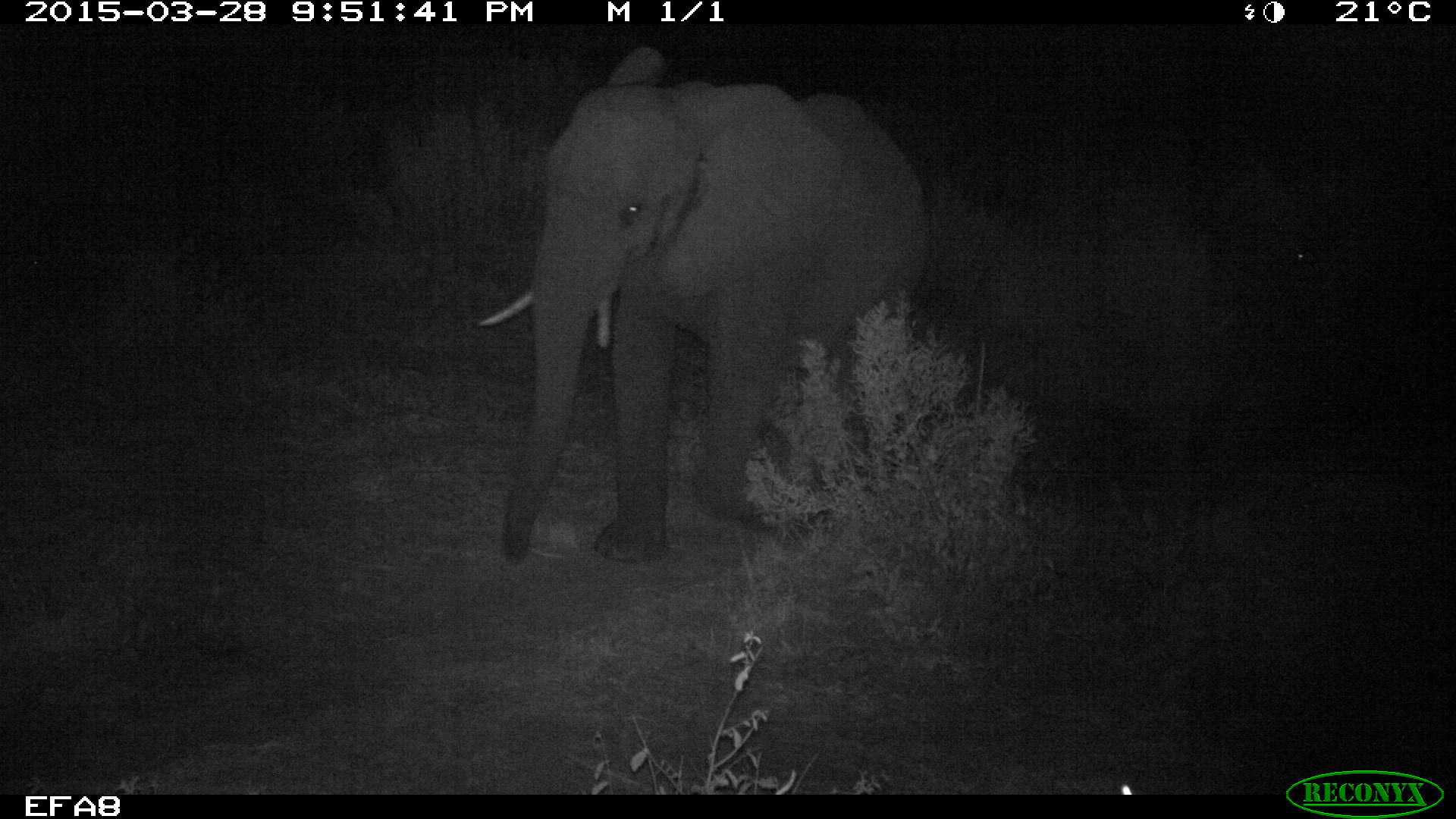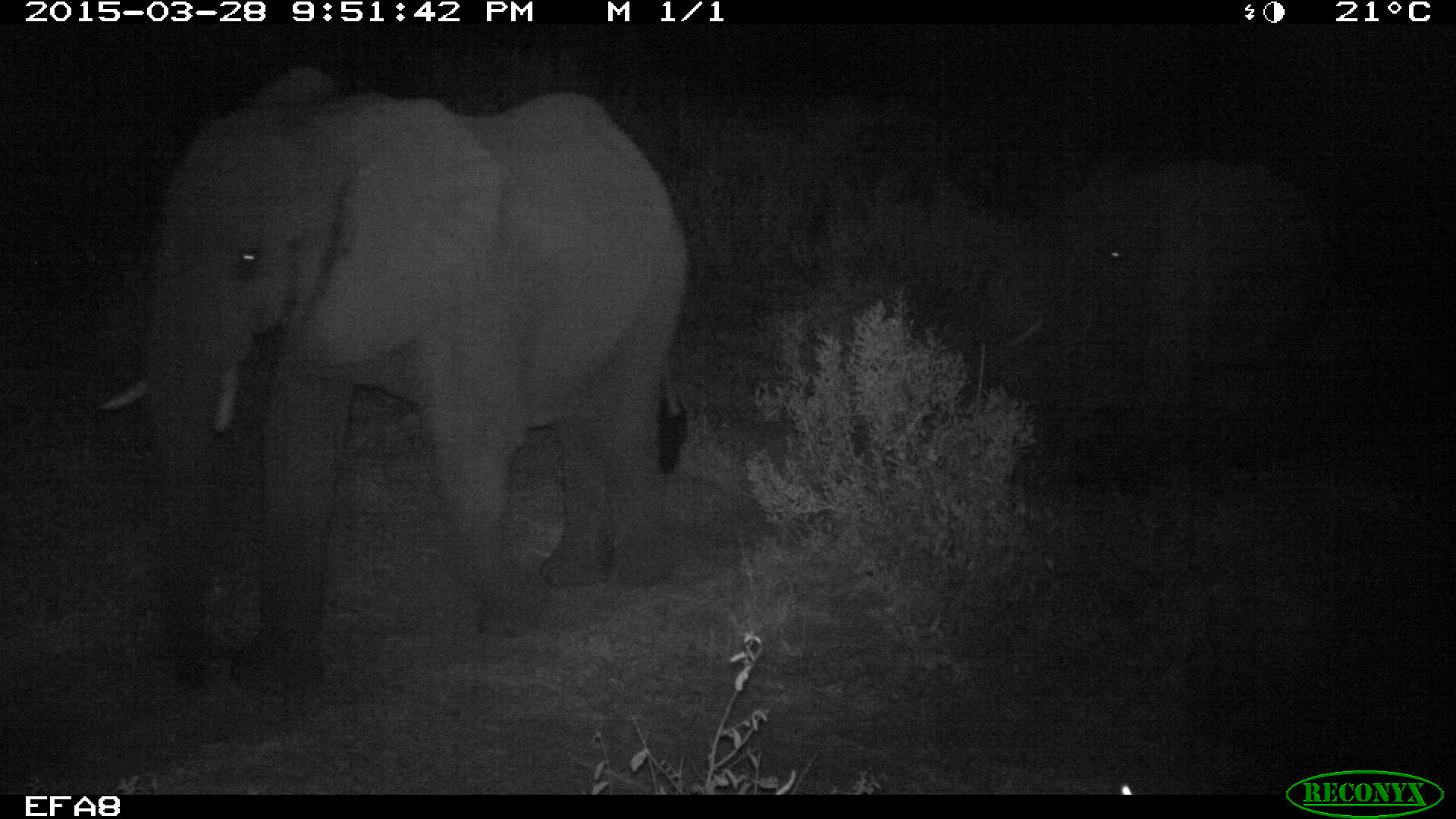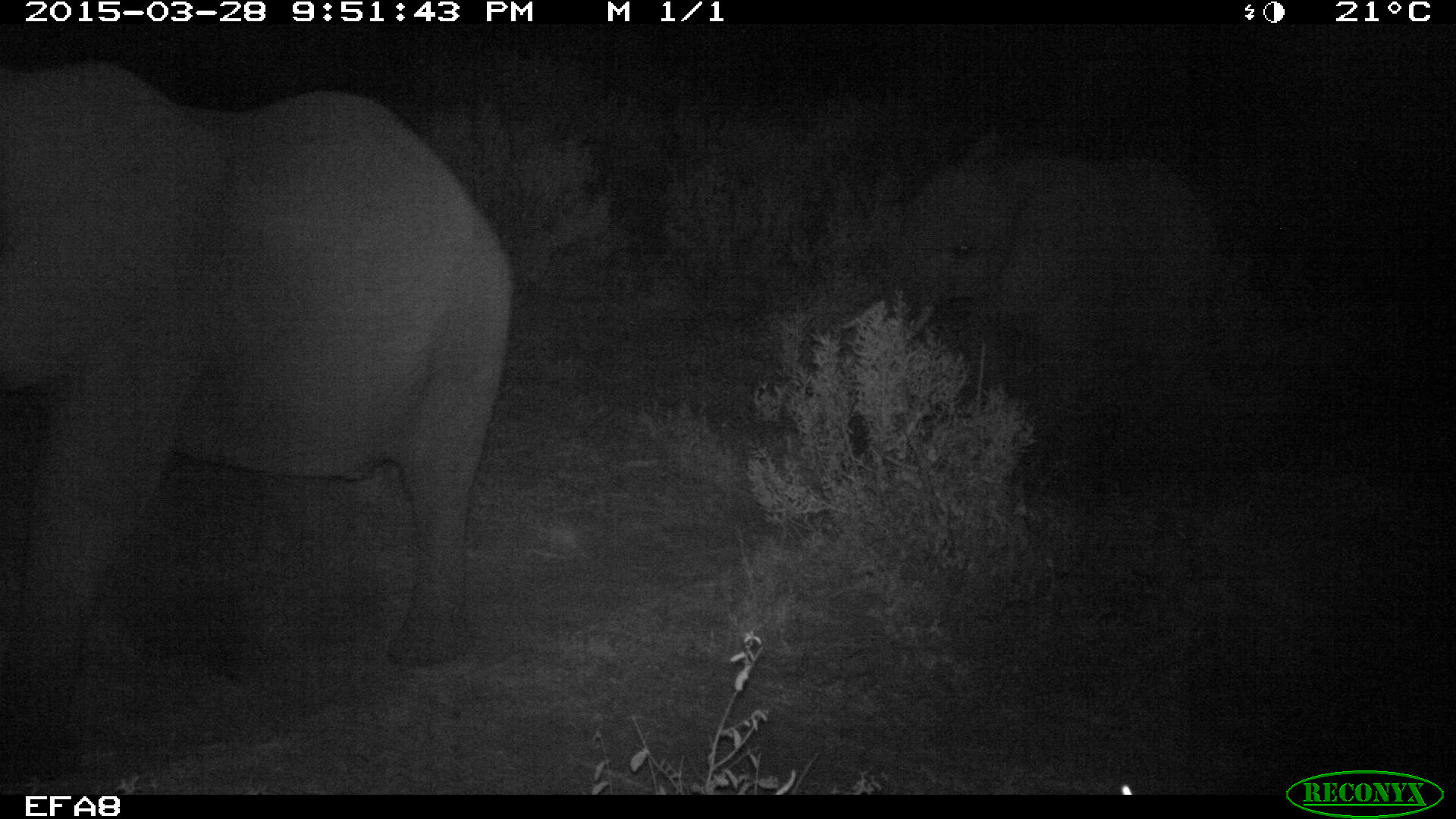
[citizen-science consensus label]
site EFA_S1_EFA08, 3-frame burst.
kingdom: Animalia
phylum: Chordata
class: Mammalia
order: Proboscidea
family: Elephantidae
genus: Loxodonta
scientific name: Loxodonta africana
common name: african bush elephant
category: elephant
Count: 2.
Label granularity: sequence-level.